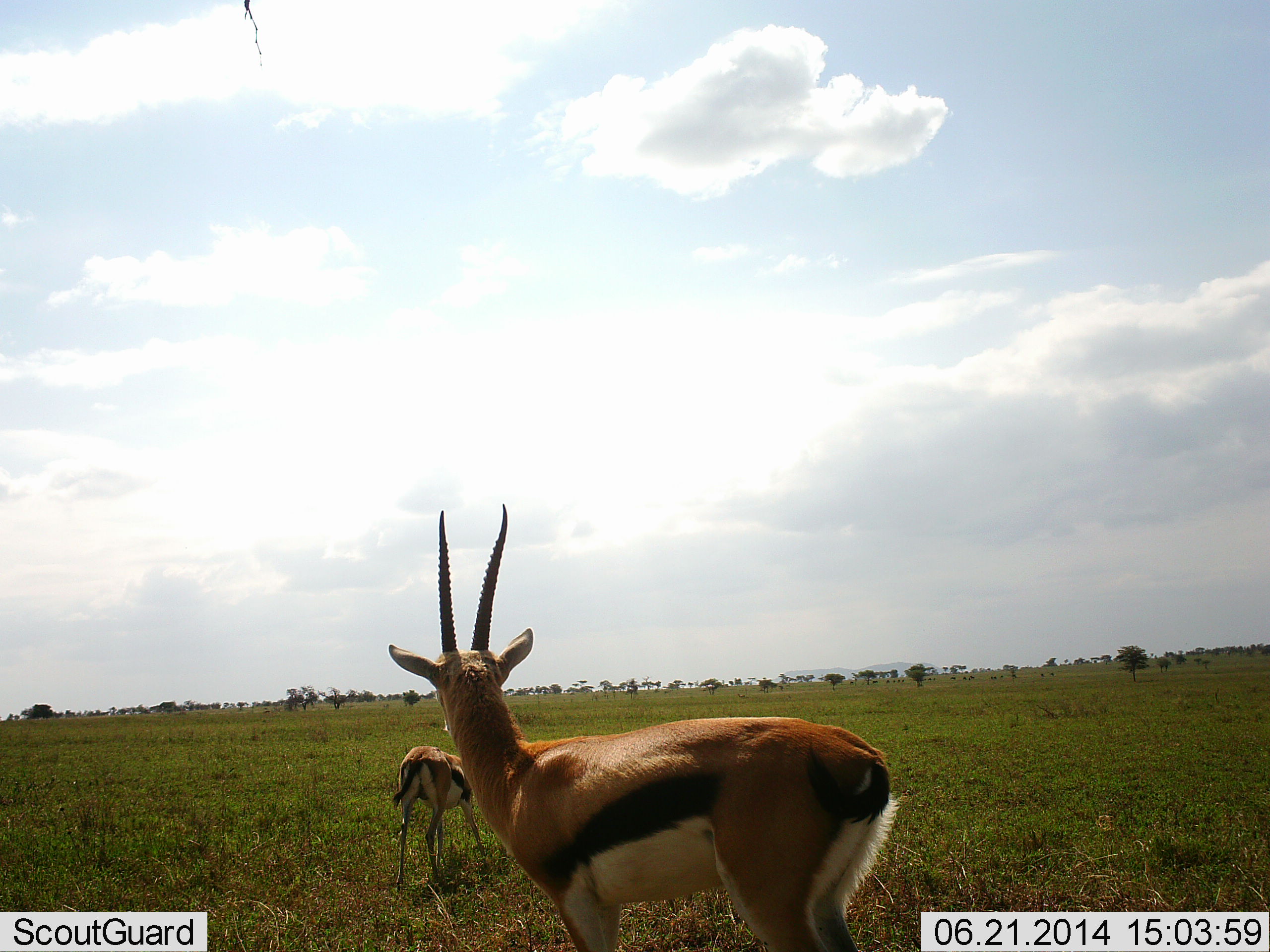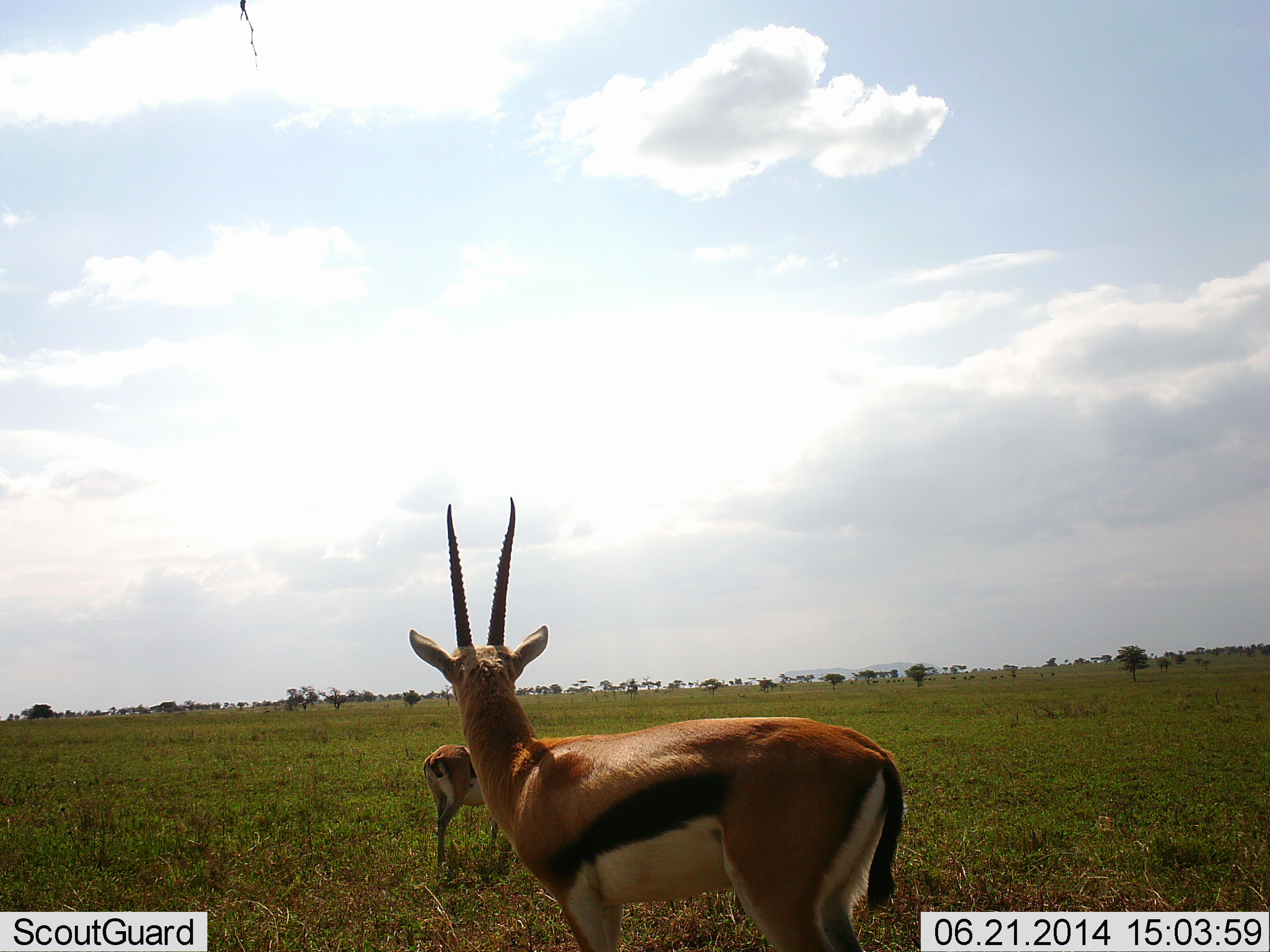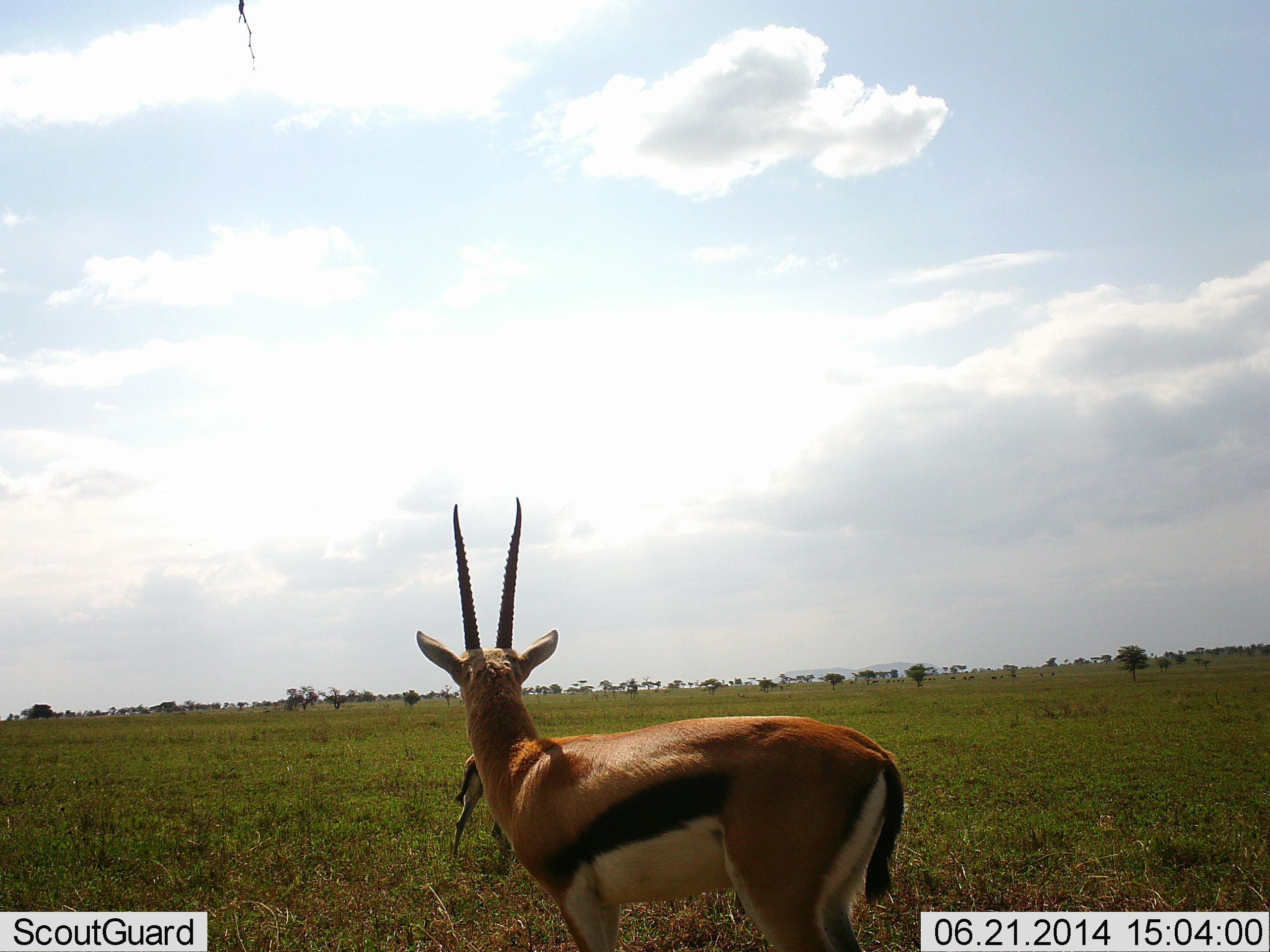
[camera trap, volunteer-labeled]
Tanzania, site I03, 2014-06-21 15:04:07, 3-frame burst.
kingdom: Animalia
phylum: Chordata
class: Mammalia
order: Artiodactyla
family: Bovidae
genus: Eudorcas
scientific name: Eudorcas thomsonii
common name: thomson's gazelle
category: gazellethomsons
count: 2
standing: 100%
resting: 0%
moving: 45%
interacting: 0%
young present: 0%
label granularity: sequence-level